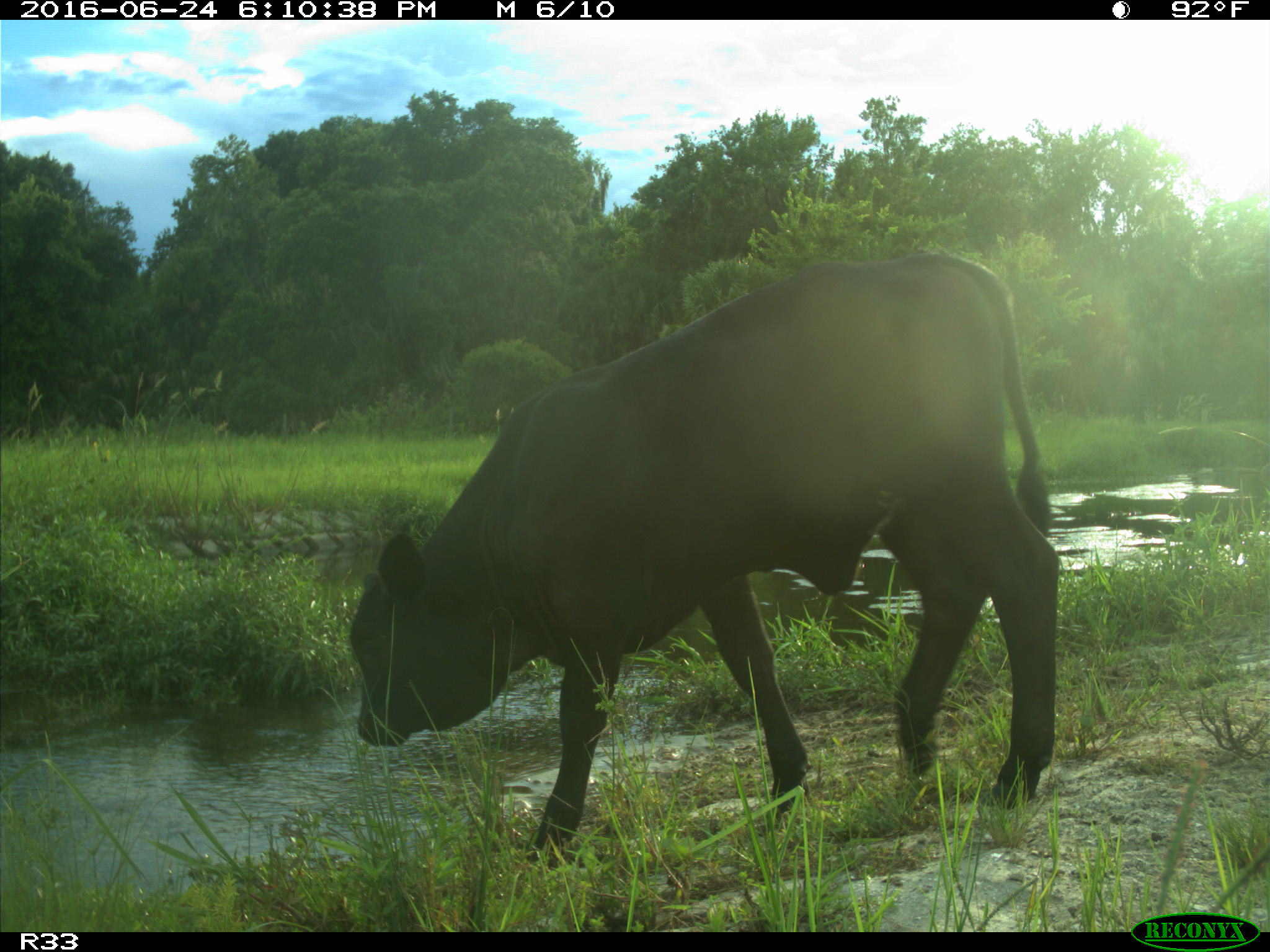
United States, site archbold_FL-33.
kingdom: Animalia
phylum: Chordata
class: Mammalia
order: Artiodactyla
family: Bovidae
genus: Bos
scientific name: Bos taurus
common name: domestic cow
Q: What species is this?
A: Bos taurus (domestic cow).